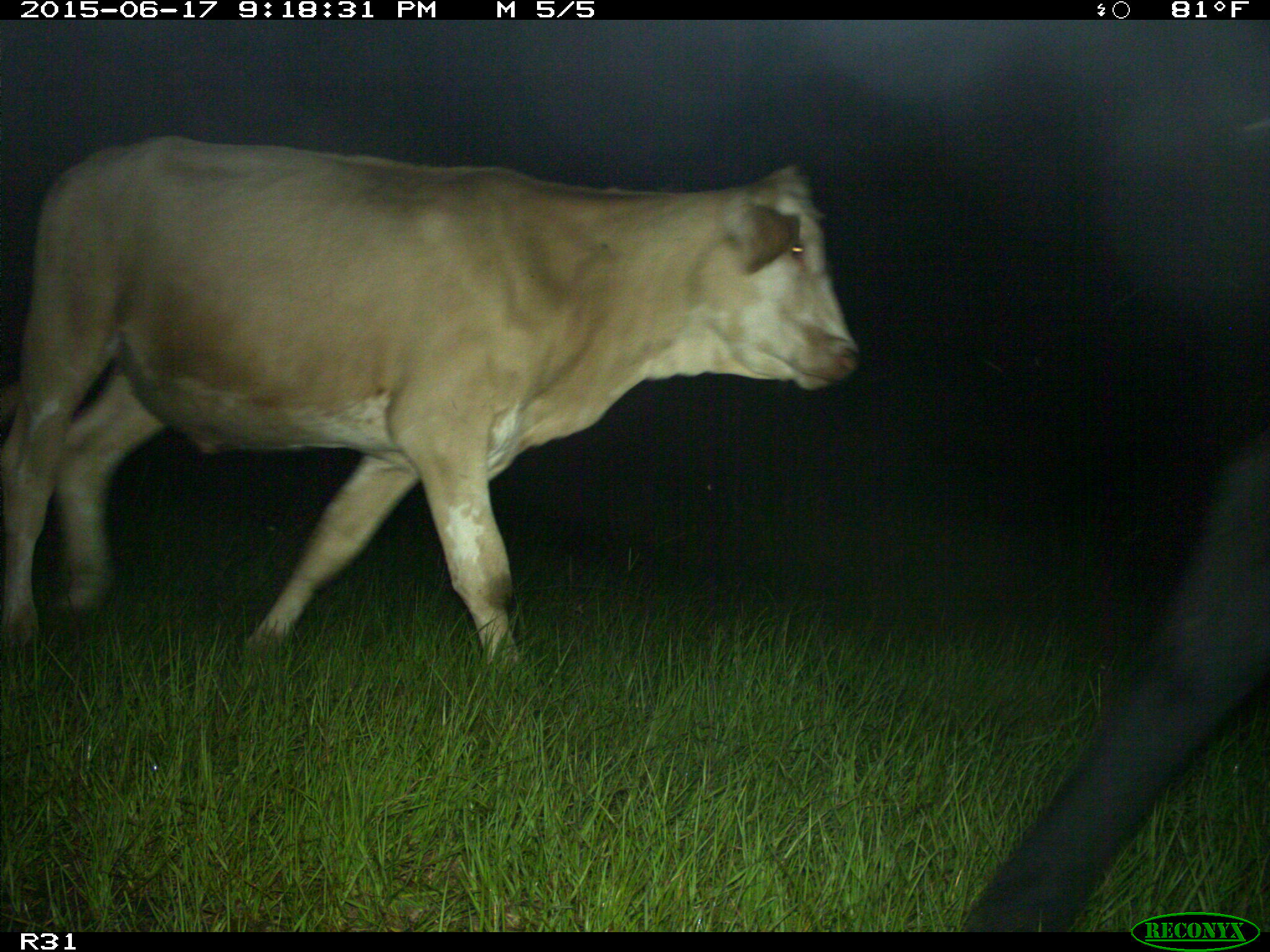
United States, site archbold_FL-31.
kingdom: Animalia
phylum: Chordata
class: Mammalia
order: Artiodactyla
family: Bovidae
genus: Bos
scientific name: Bos taurus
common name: domestic cow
Bos taurus (domestic cow).